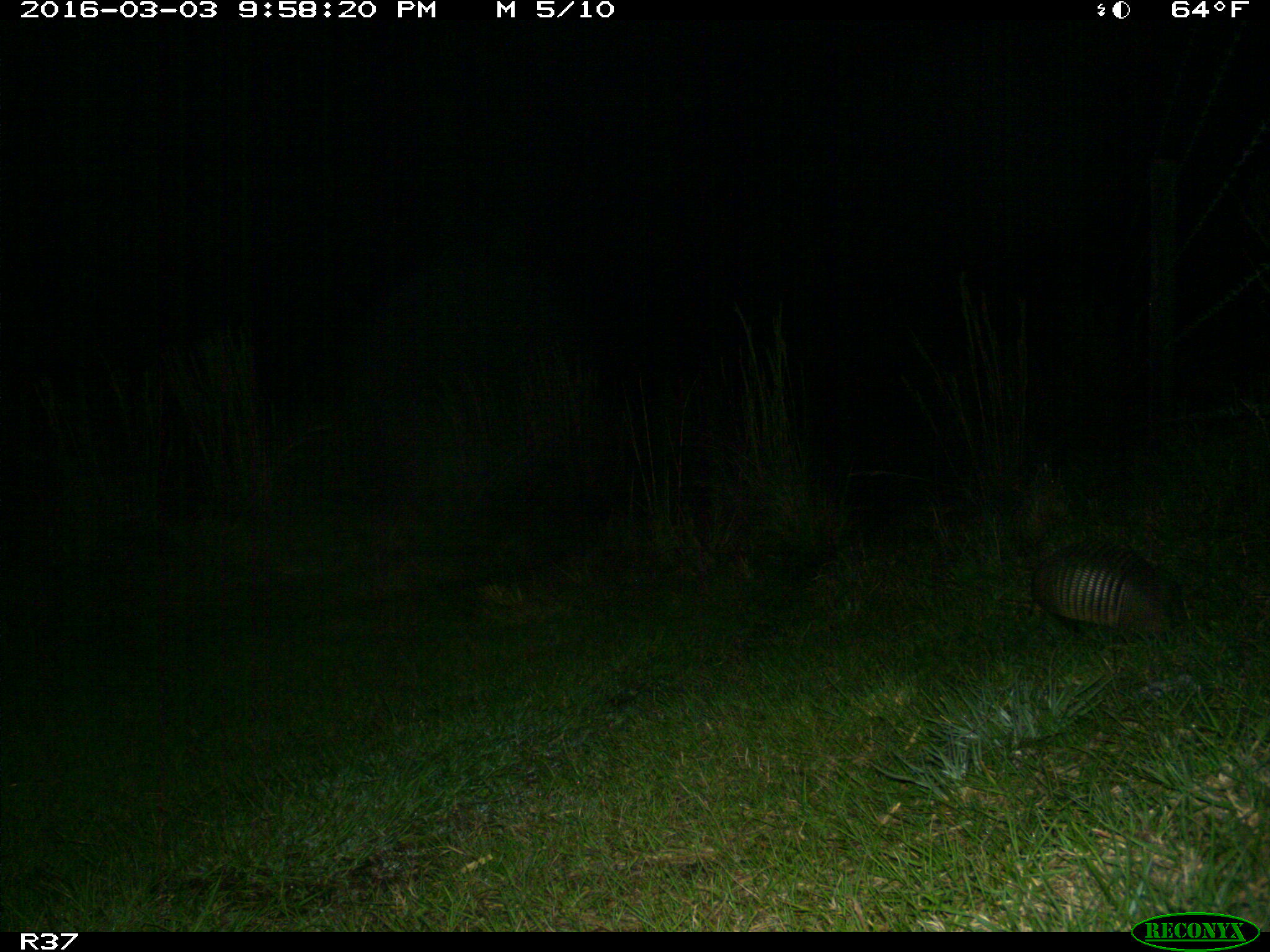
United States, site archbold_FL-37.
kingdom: Animalia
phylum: Chordata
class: Mammalia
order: Cingulata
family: Dasypodidae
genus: Dasypus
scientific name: Dasypus novemcinctus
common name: nine-banded armadillo